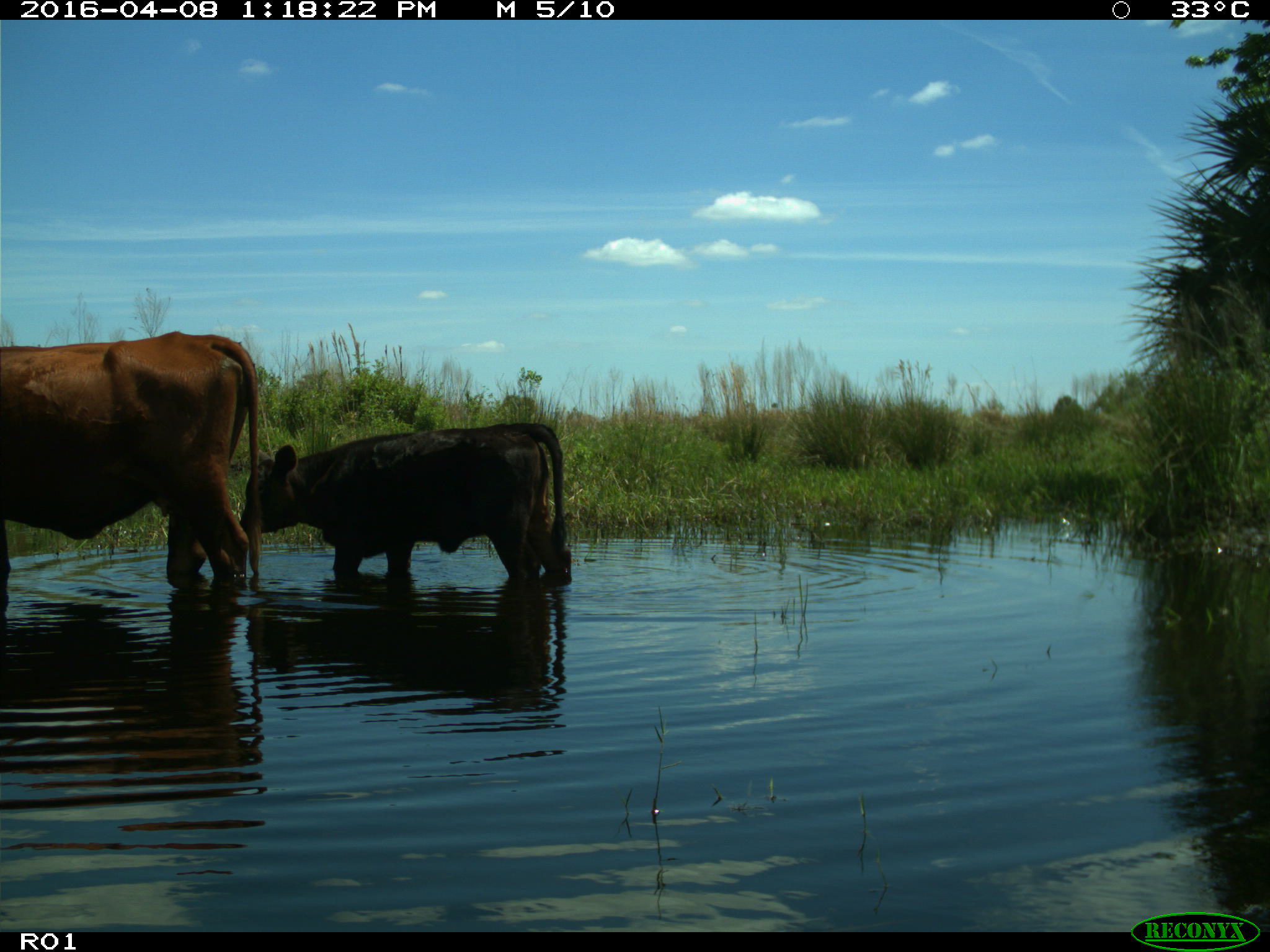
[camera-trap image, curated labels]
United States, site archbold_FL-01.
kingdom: Animalia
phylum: Chordata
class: Mammalia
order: Artiodactyla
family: Bovidae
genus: Bos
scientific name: Bos taurus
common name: domestic cow